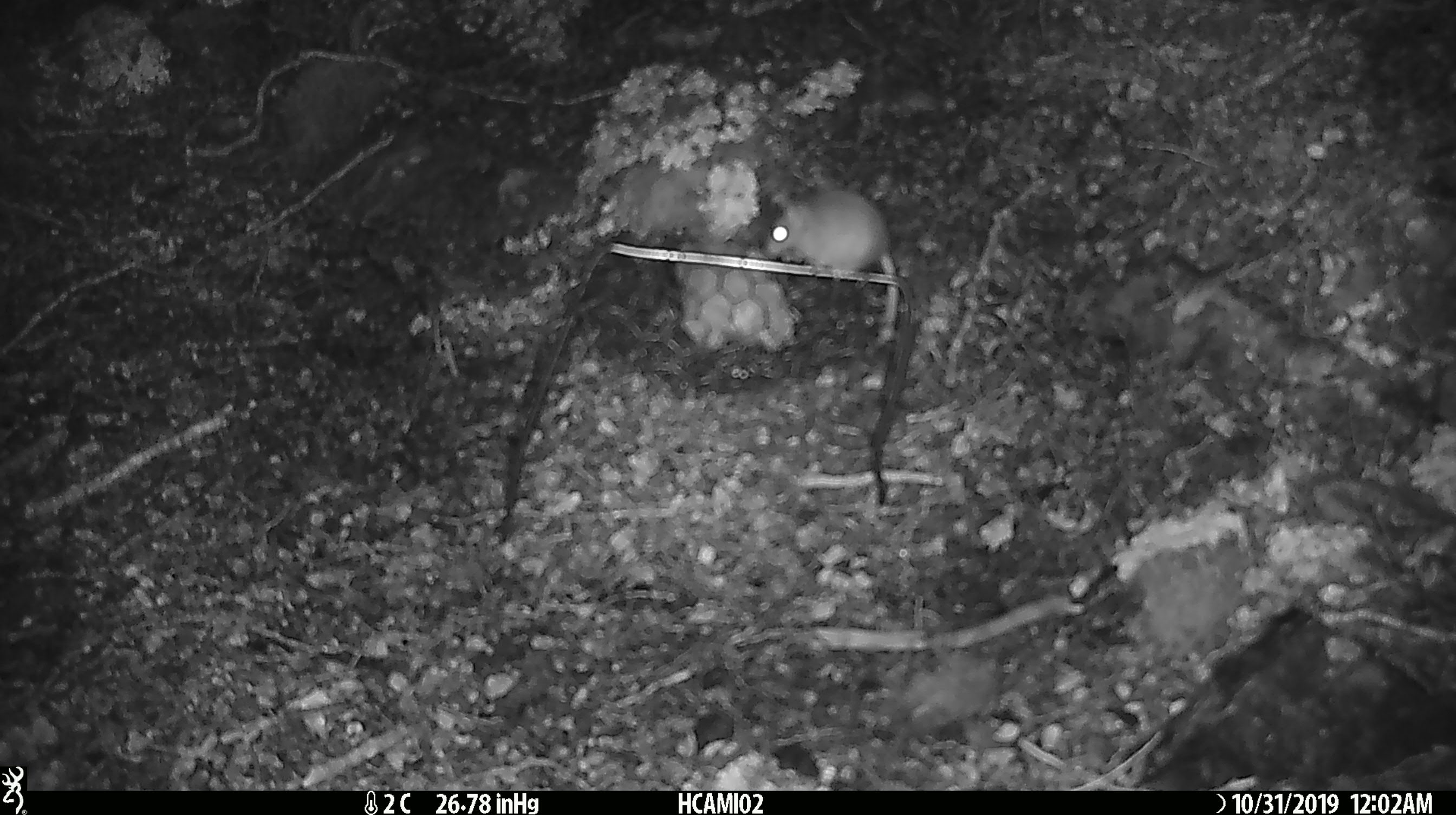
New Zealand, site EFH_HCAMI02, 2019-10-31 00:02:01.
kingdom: Animalia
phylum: Chordata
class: Mammalia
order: Rodentia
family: Muridae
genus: Mus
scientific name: Mus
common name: mouse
Mouse (Mus).